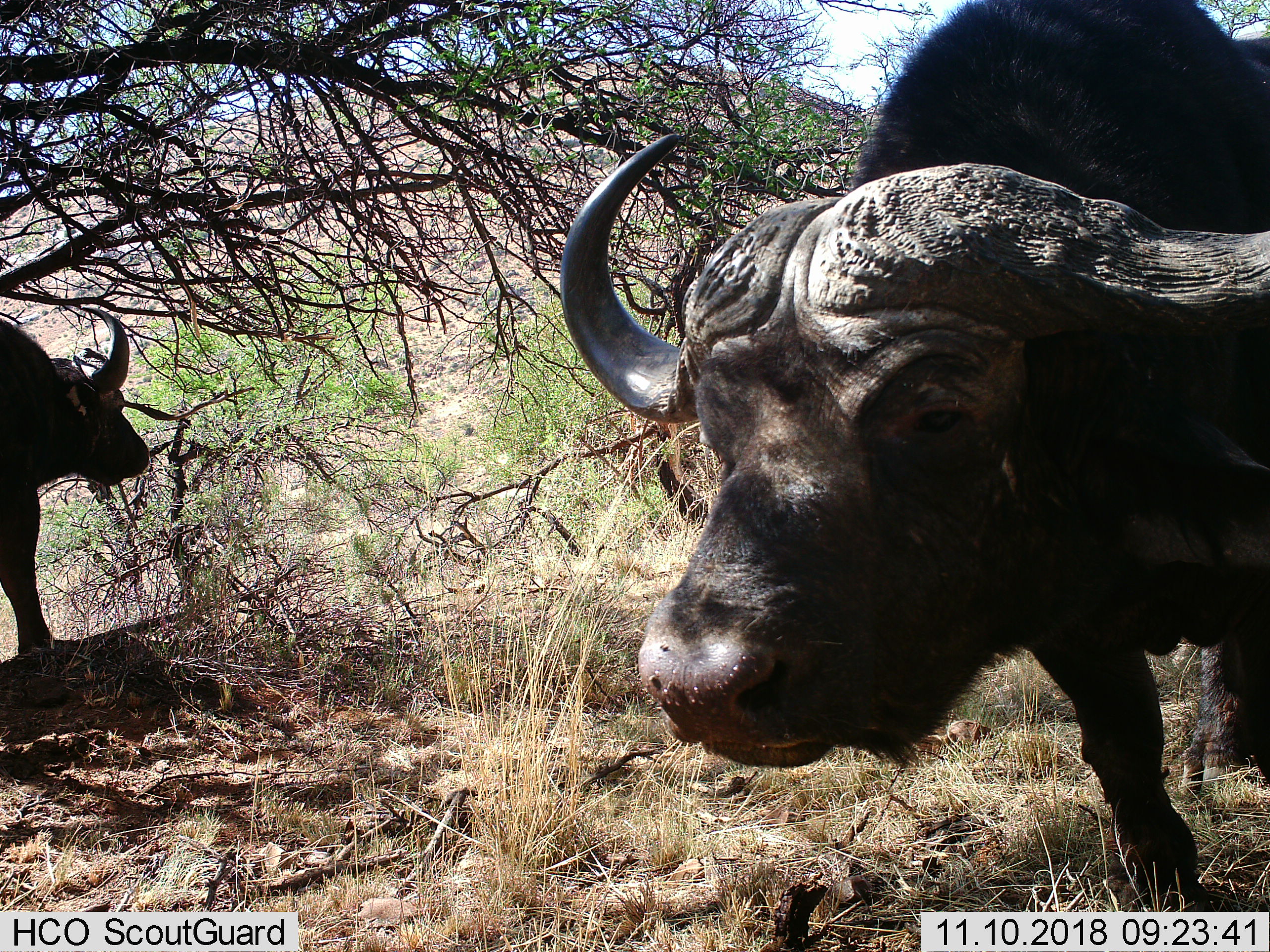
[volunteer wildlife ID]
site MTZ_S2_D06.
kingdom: Animalia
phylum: Chordata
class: Mammalia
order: Artiodactyla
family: Bovidae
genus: Syncerus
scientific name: Syncerus caffer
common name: african buffalo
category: buffalo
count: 2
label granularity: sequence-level